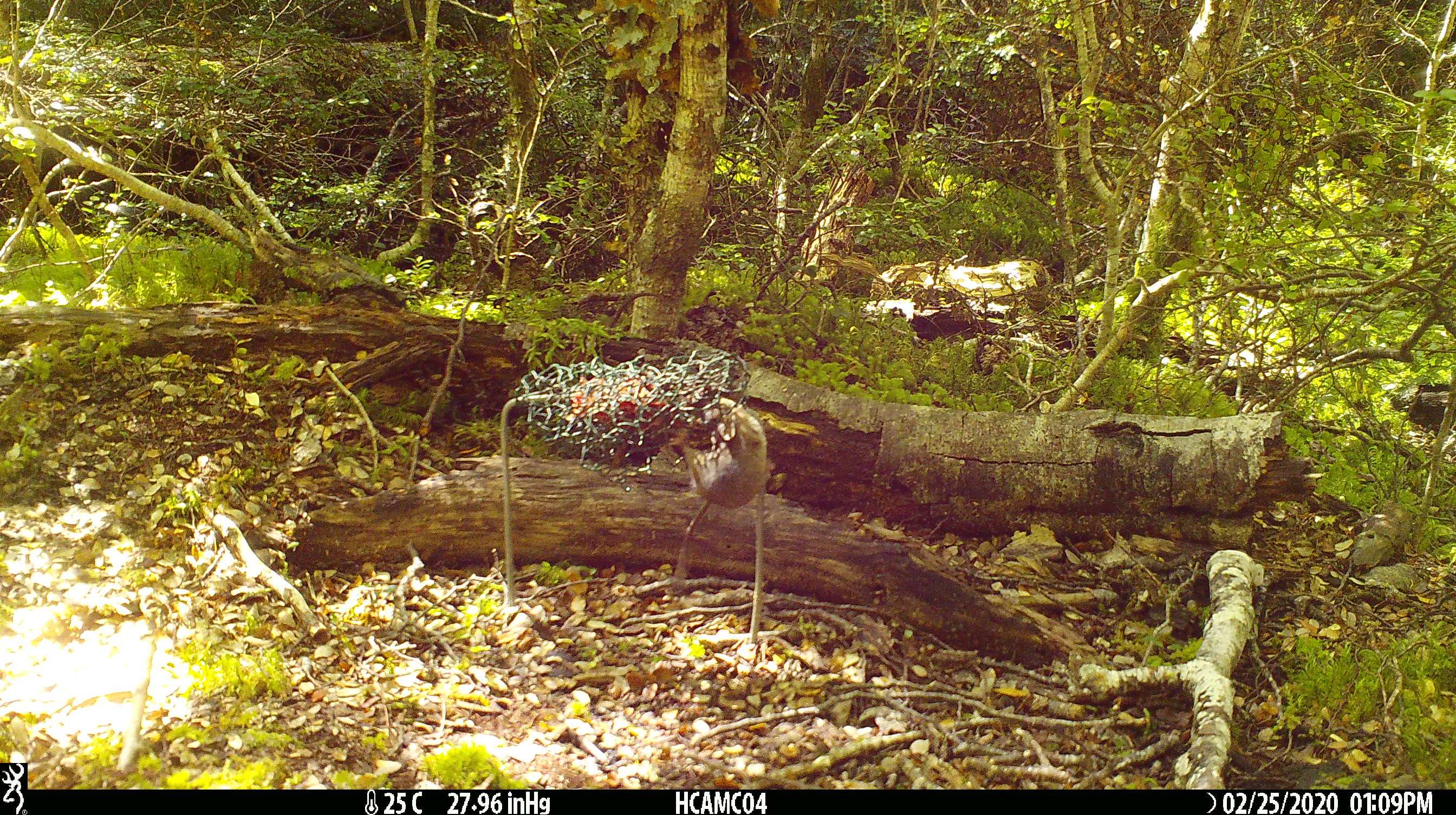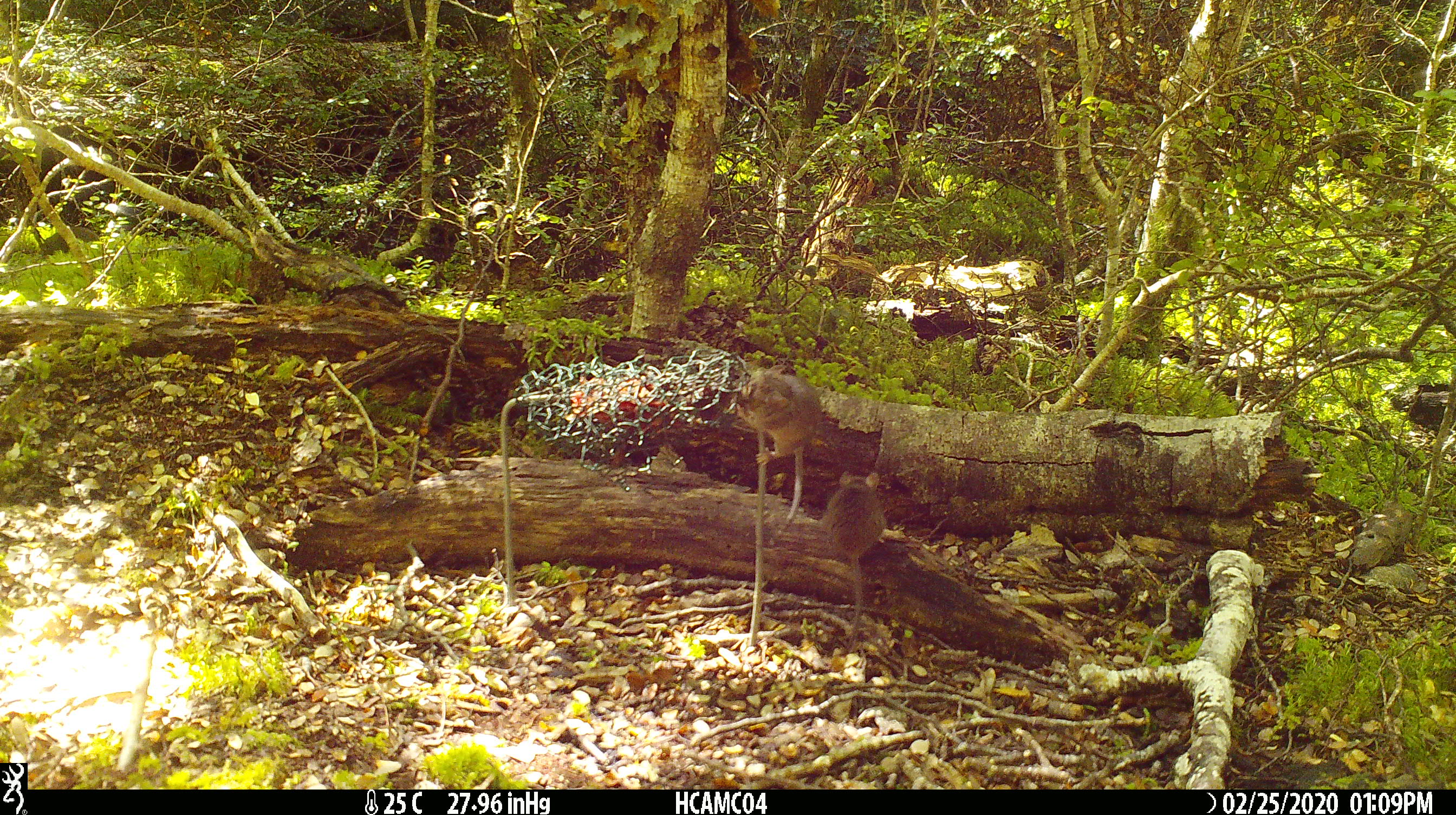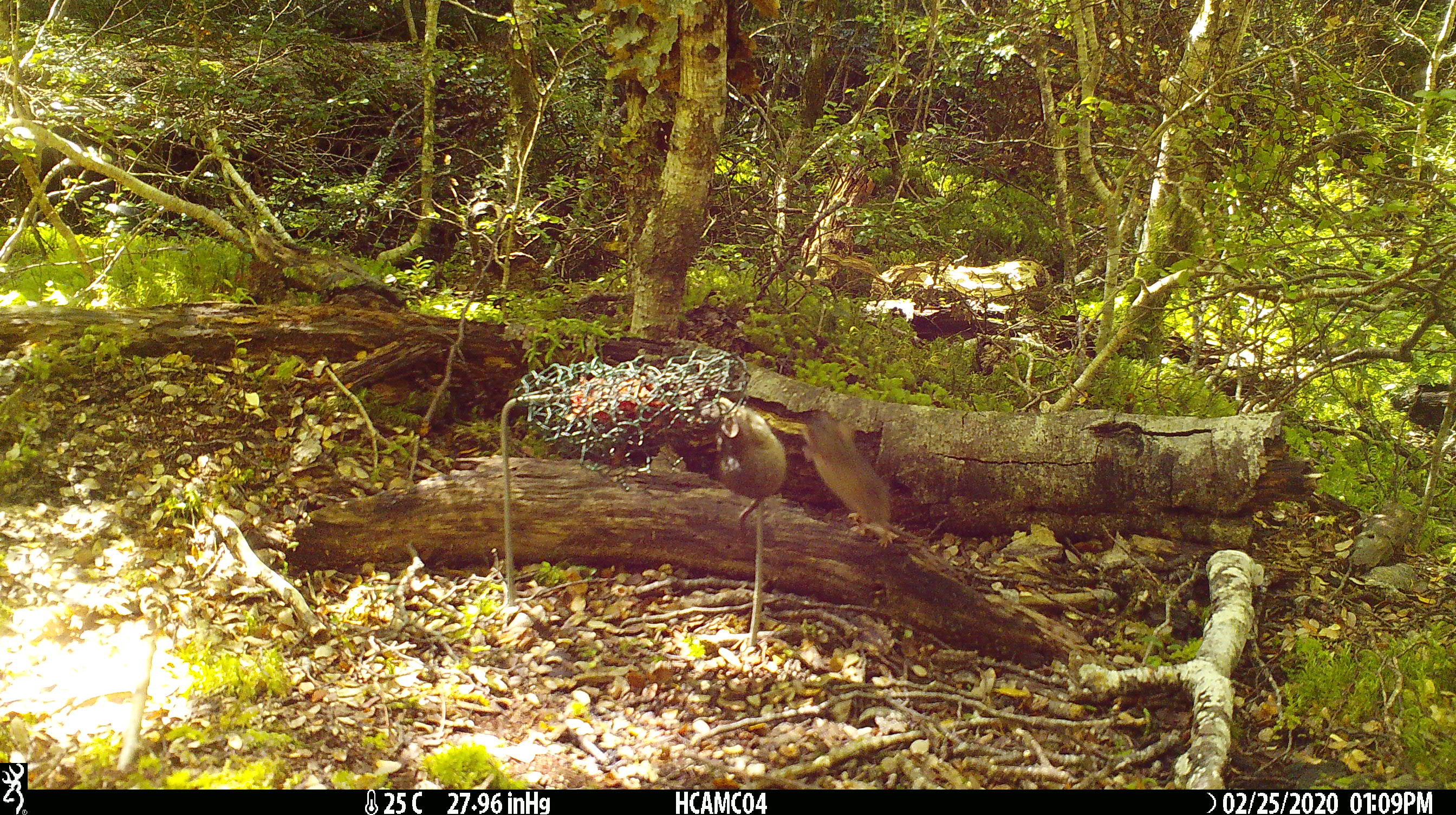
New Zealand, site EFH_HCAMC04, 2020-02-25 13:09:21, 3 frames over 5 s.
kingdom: Animalia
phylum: Chordata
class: Mammalia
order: Rodentia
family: Muridae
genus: Mus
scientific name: Mus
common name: mouse